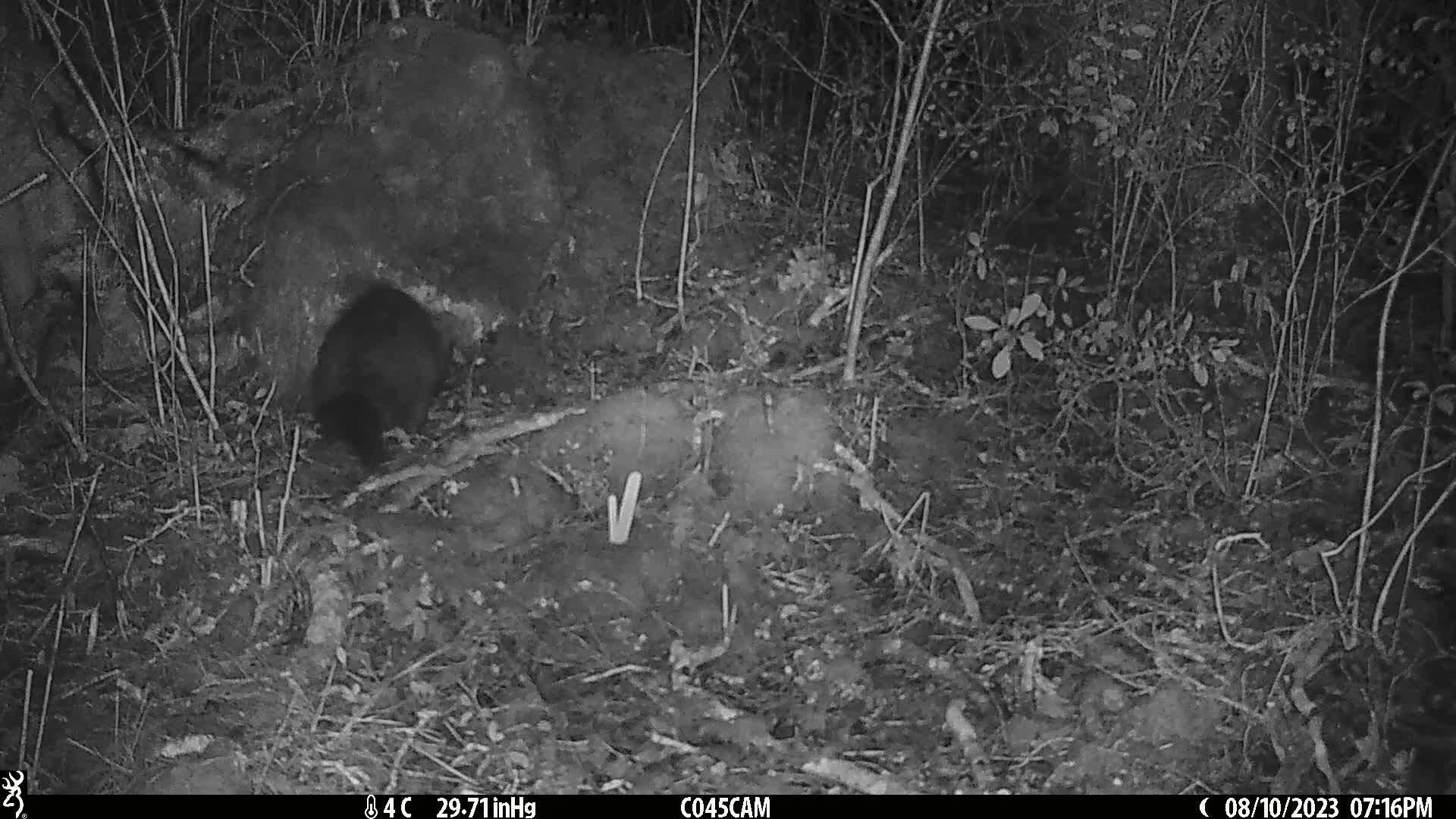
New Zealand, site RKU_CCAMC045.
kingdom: Animalia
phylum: Chordata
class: Mammalia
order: Diprotodontia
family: Phalangeridae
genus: Trichosurus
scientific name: Trichosurus vulpecula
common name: common brushtail possum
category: possum